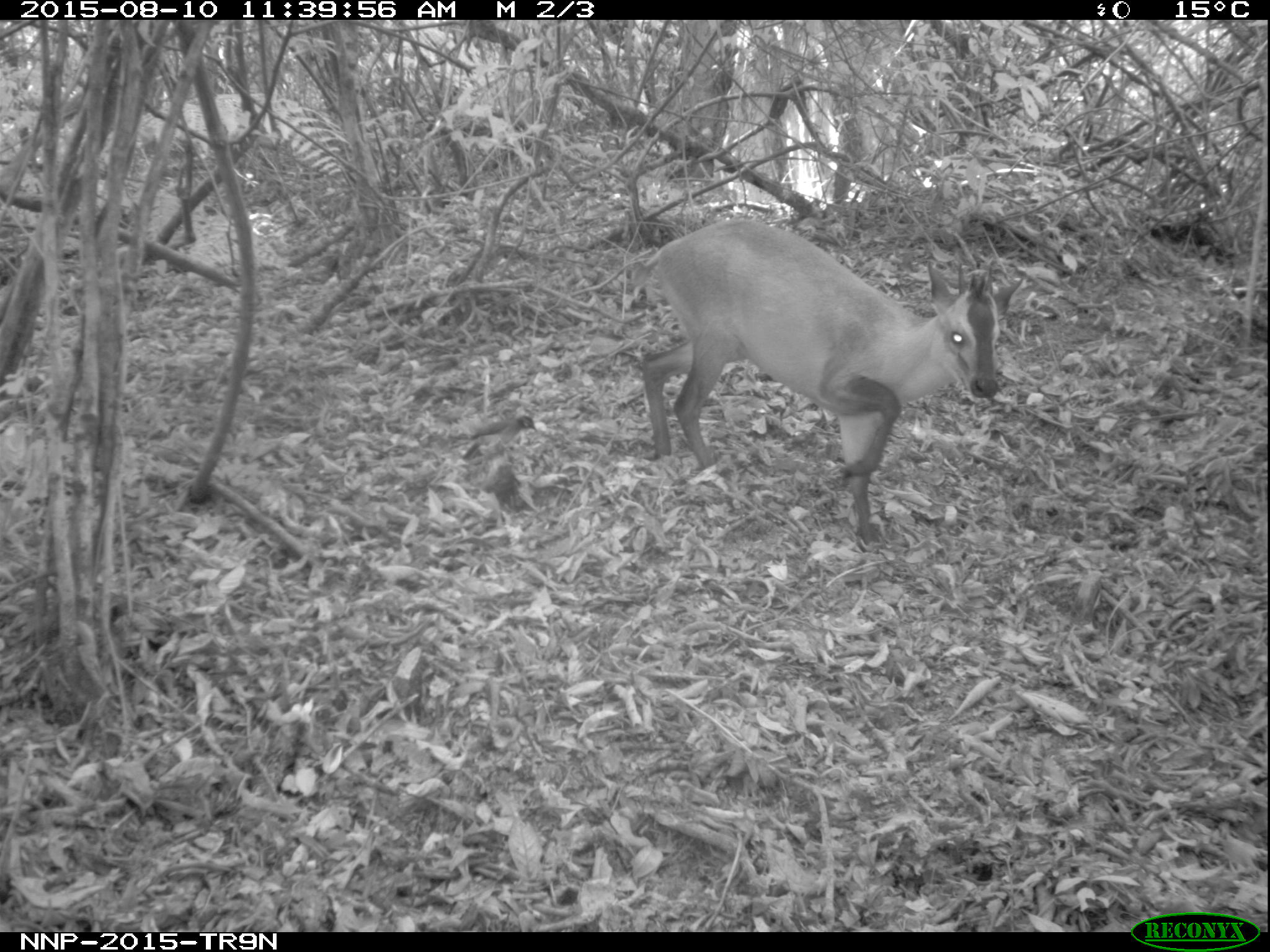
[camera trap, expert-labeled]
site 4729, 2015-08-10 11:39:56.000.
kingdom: Animalia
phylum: Chordata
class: Mammalia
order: Artiodactyla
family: Bovidae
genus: Cephalophus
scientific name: Cephalophus nigrifrons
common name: black-fronted duiker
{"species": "Cephalophus nigrifrons (black-fronted duiker)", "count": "1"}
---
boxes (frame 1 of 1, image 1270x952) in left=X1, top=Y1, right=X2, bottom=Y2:
cephalophus nigrifrons: left=630, top=216, right=1023, bottom=546